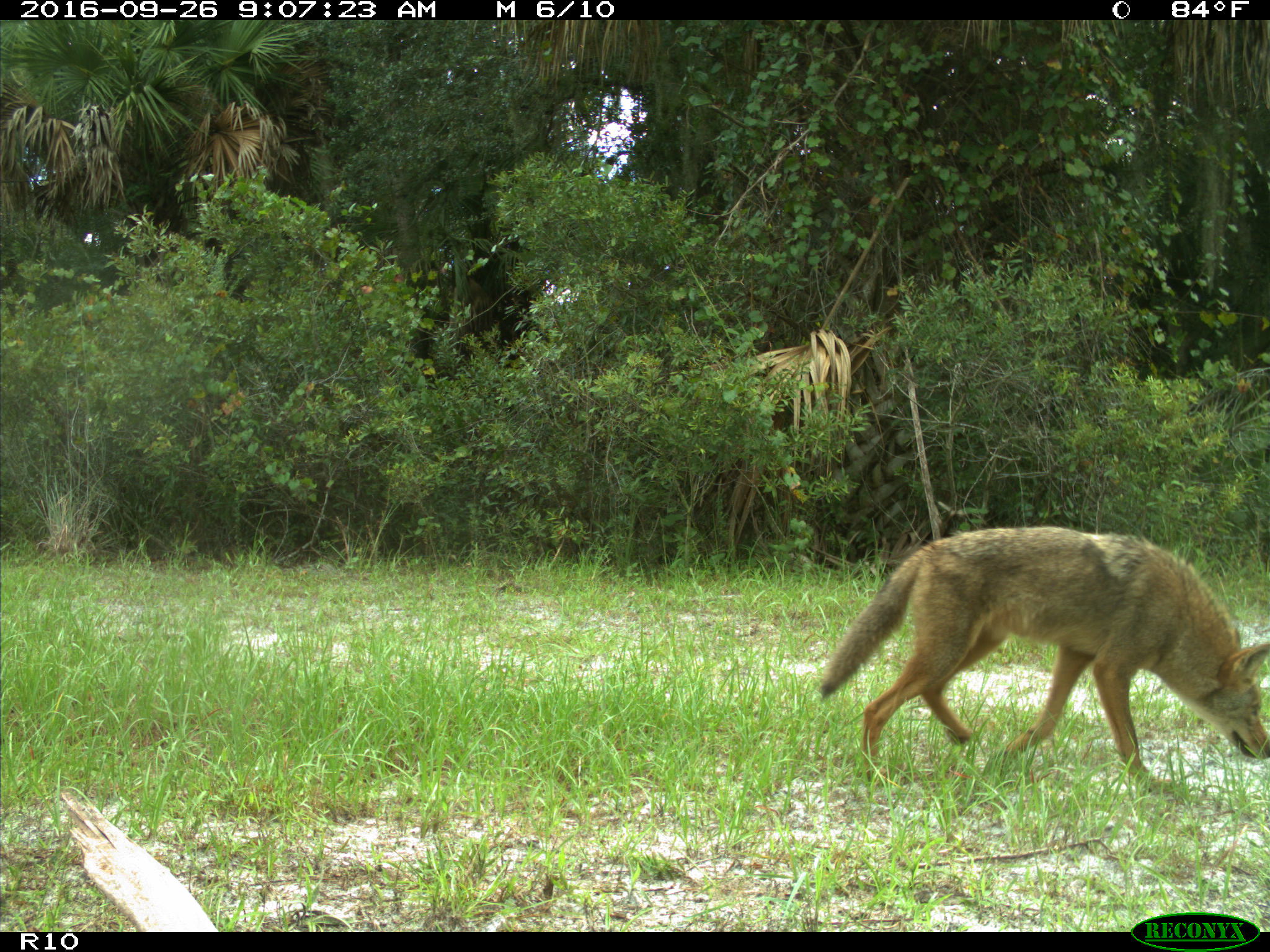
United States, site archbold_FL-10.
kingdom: Animalia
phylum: Chordata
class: Mammalia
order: Carnivora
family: Canidae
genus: Canis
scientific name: Canis latrans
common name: coyote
Canis latrans (coyote).